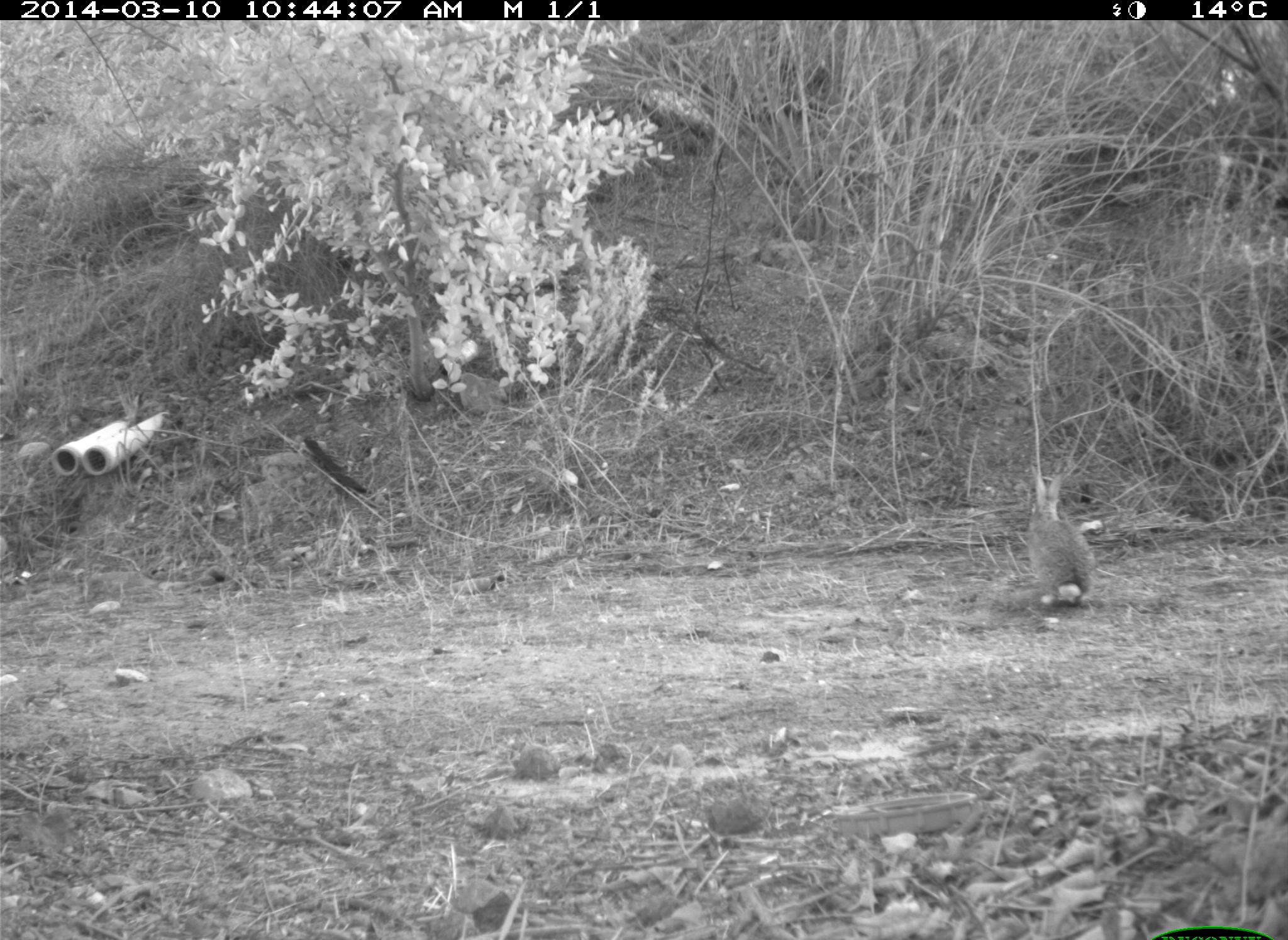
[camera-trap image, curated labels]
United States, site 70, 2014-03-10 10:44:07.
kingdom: Animalia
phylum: Chordata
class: Mammalia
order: Lagomorpha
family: Leporidae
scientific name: Leporidae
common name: rabbits and hares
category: rabbit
Rabbit (rabbits and hares) (Leporidae).